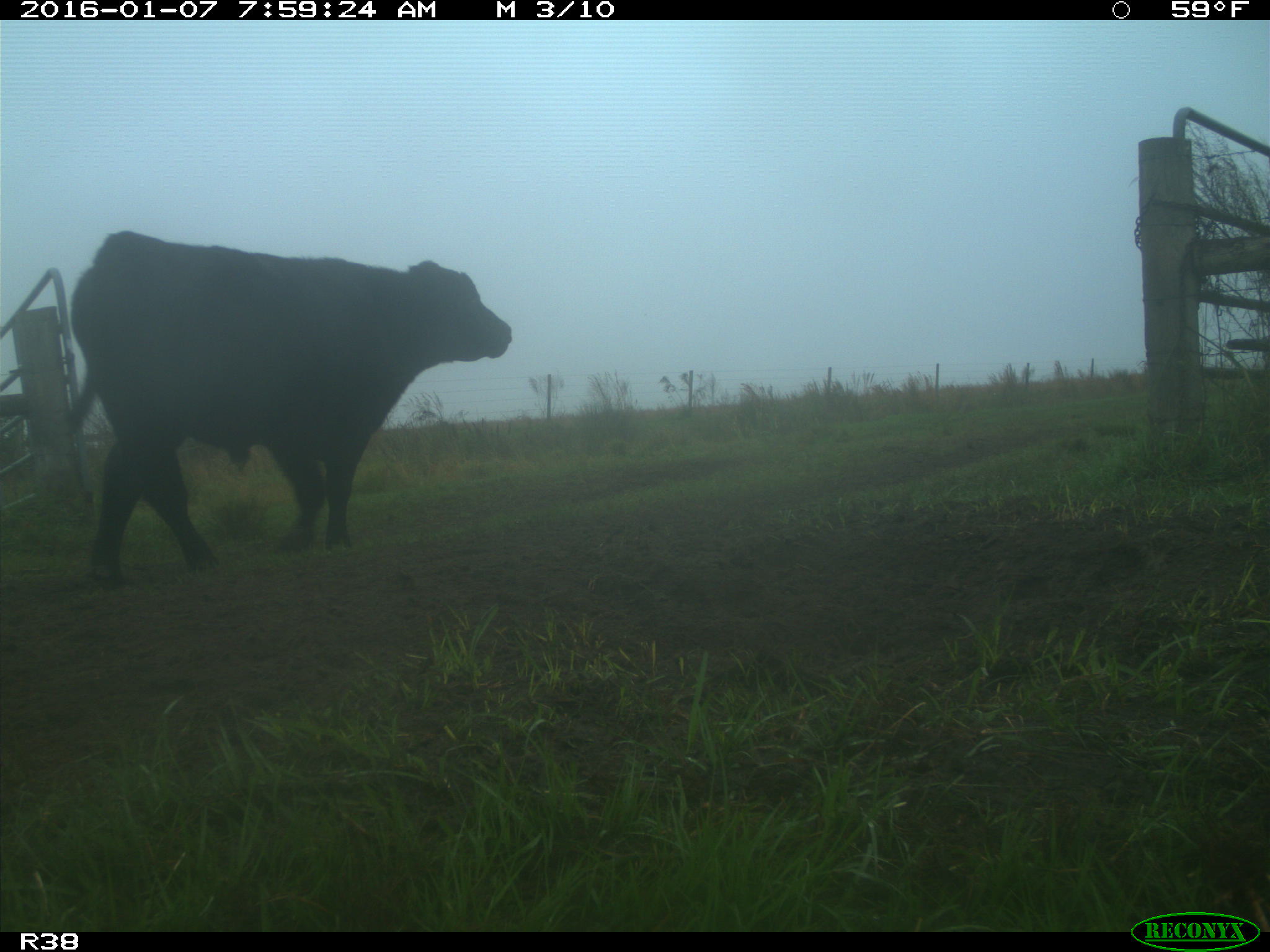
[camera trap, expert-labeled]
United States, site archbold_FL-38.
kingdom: Animalia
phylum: Chordata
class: Mammalia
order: Artiodactyla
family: Bovidae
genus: Bos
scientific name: Bos taurus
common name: domestic cow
Bos taurus (domestic cow).